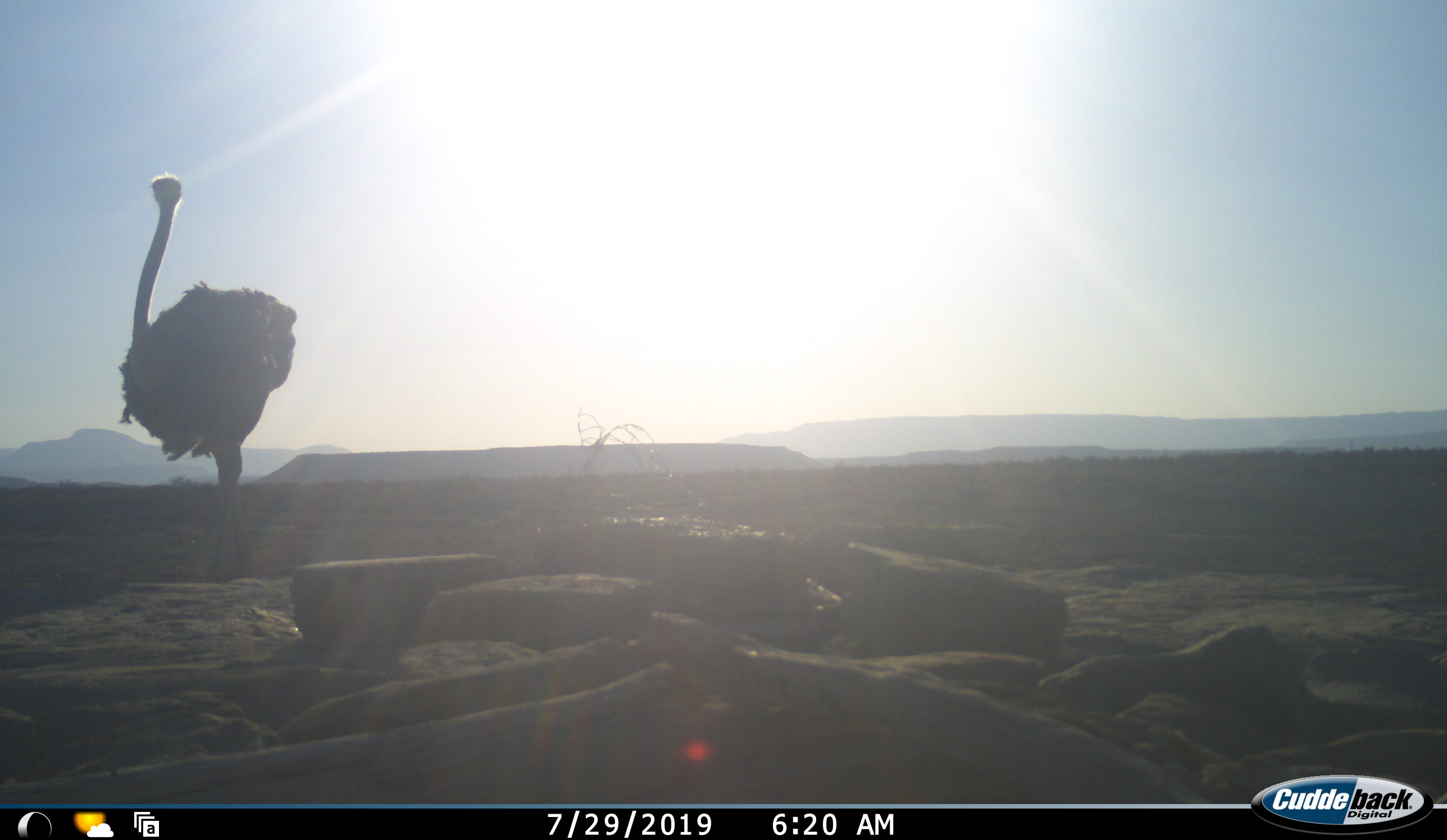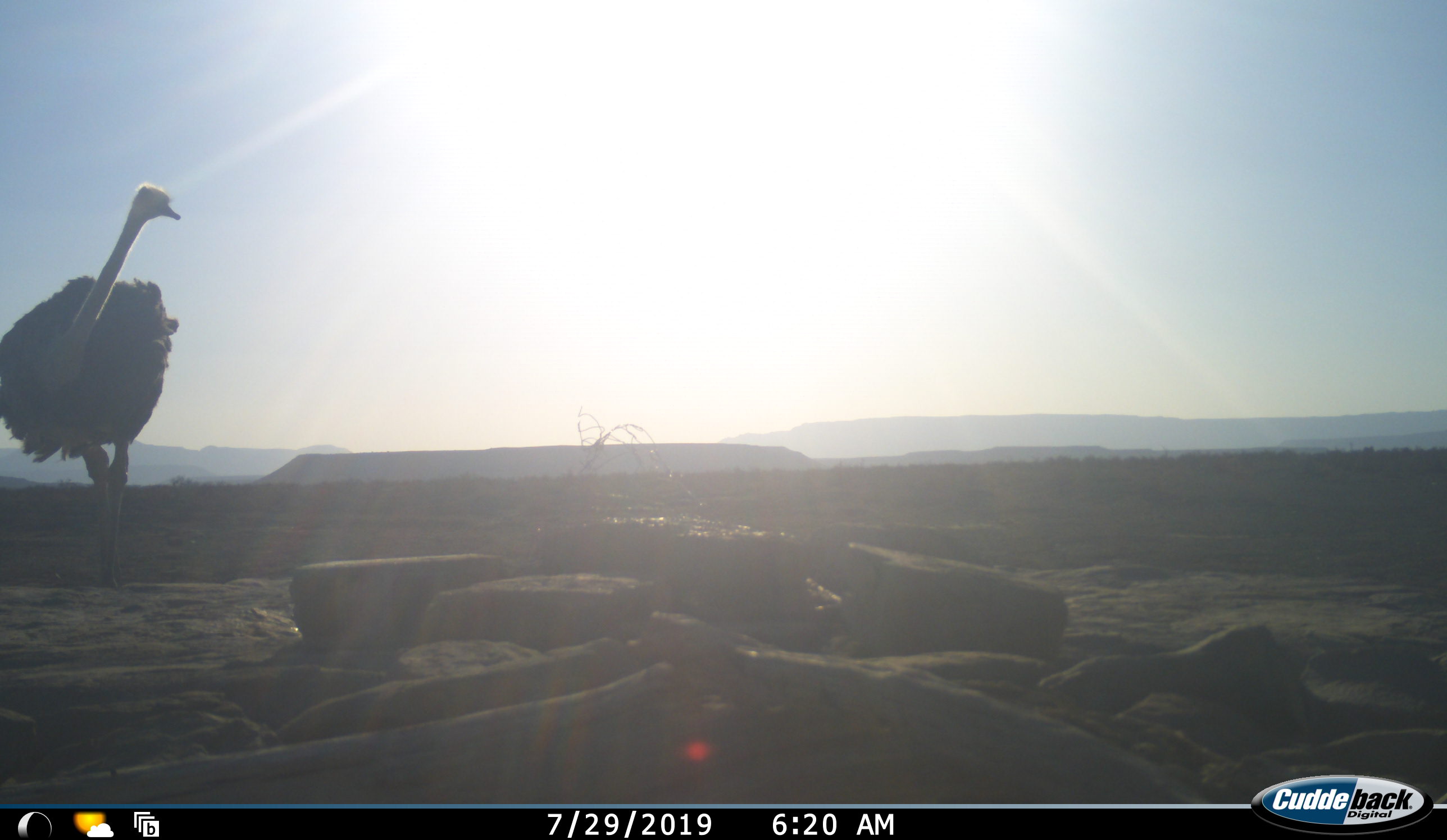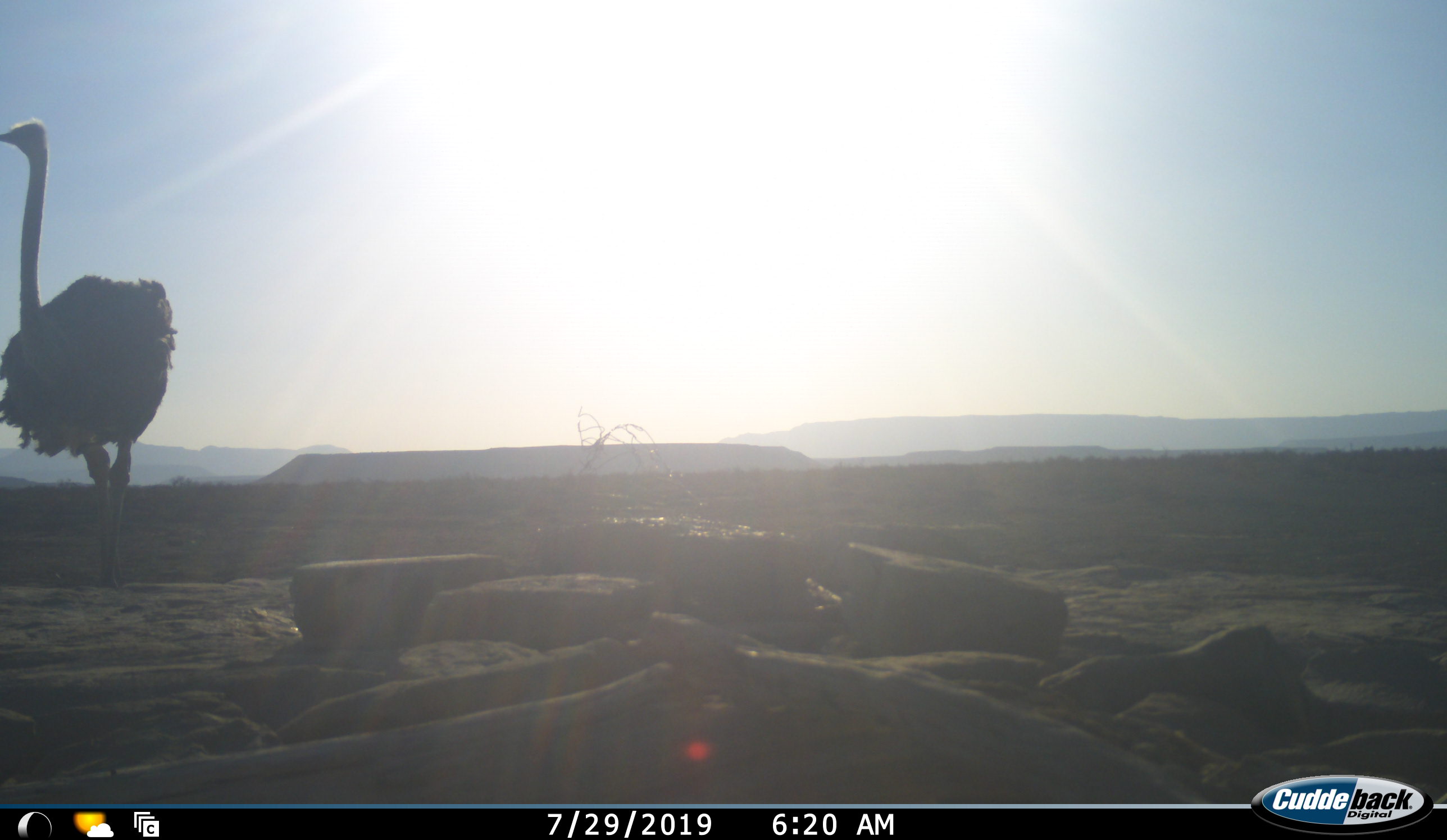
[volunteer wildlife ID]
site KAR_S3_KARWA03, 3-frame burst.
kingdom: Animalia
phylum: Chordata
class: Aves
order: Struthioniformes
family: Struthionidae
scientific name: Struthionidae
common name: ostrich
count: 1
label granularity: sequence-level